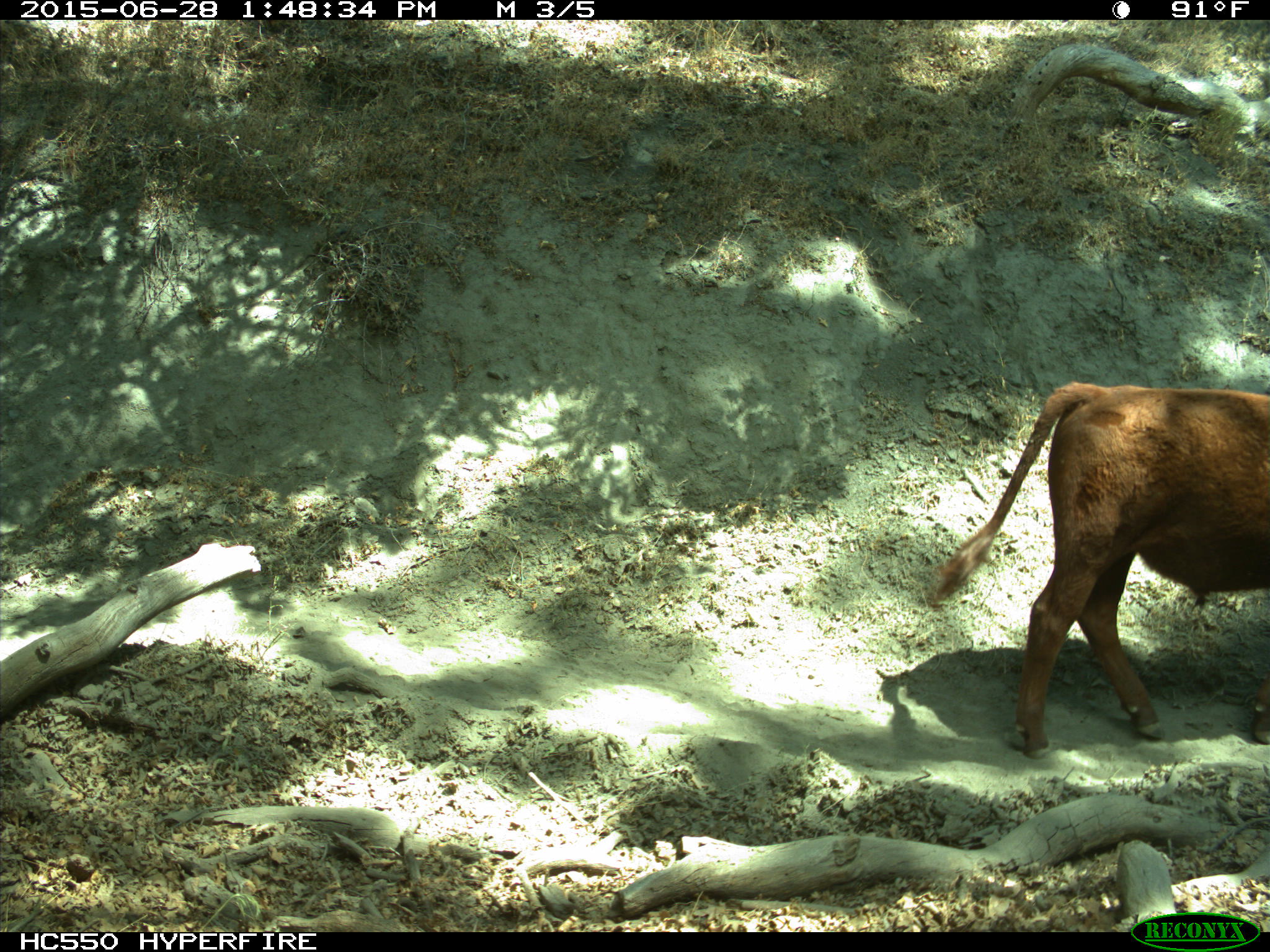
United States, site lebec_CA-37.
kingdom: Animalia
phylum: Chordata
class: Mammalia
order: Artiodactyla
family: Bovidae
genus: Bos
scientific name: Bos taurus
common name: domestic cow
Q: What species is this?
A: Bos taurus (domestic cow).